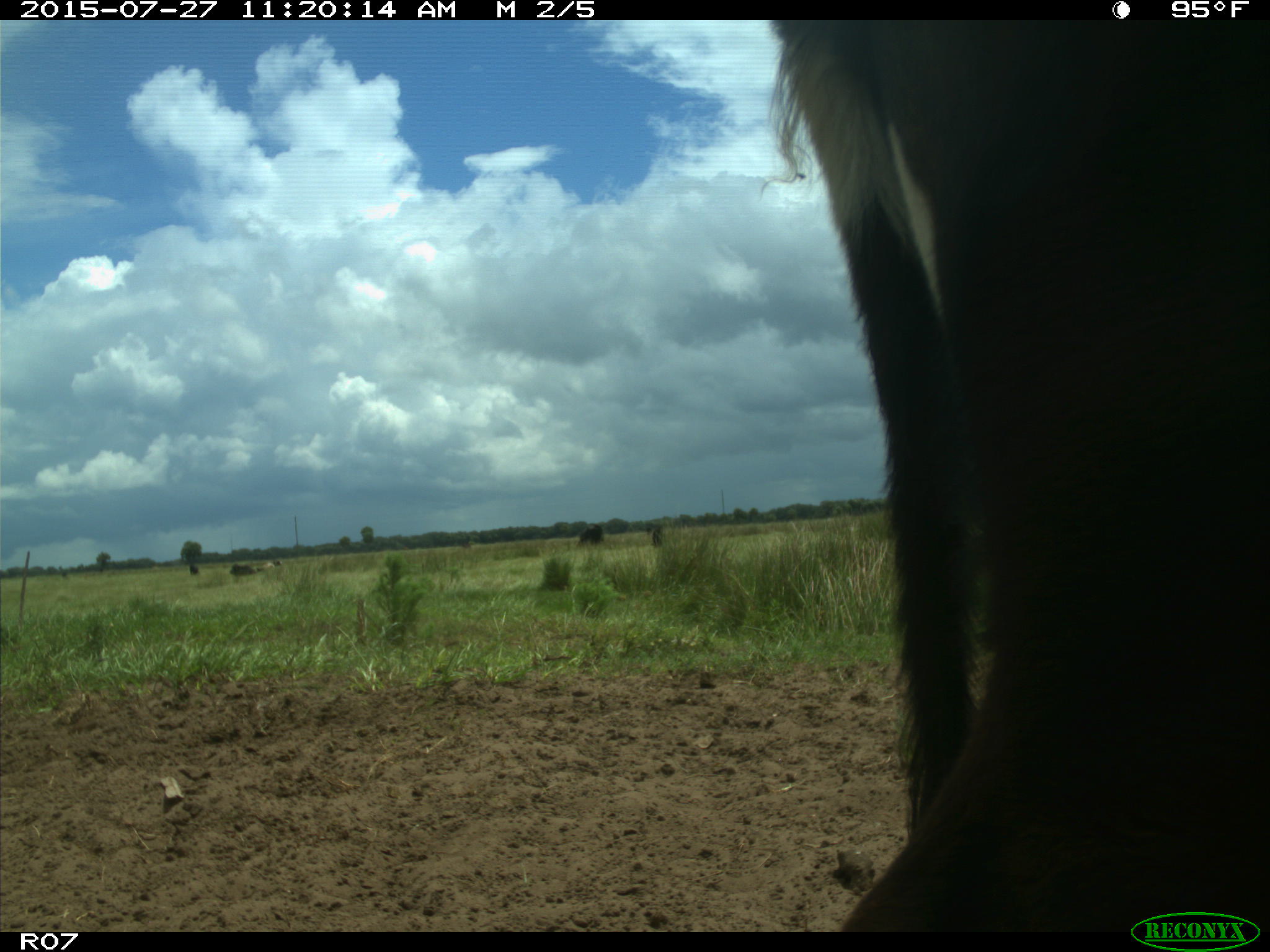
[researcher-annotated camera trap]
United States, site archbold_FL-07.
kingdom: Animalia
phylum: Chordata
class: Mammalia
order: Artiodactyla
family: Bovidae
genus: Bos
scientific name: Bos taurus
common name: domestic cow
Bos taurus (domestic cow).